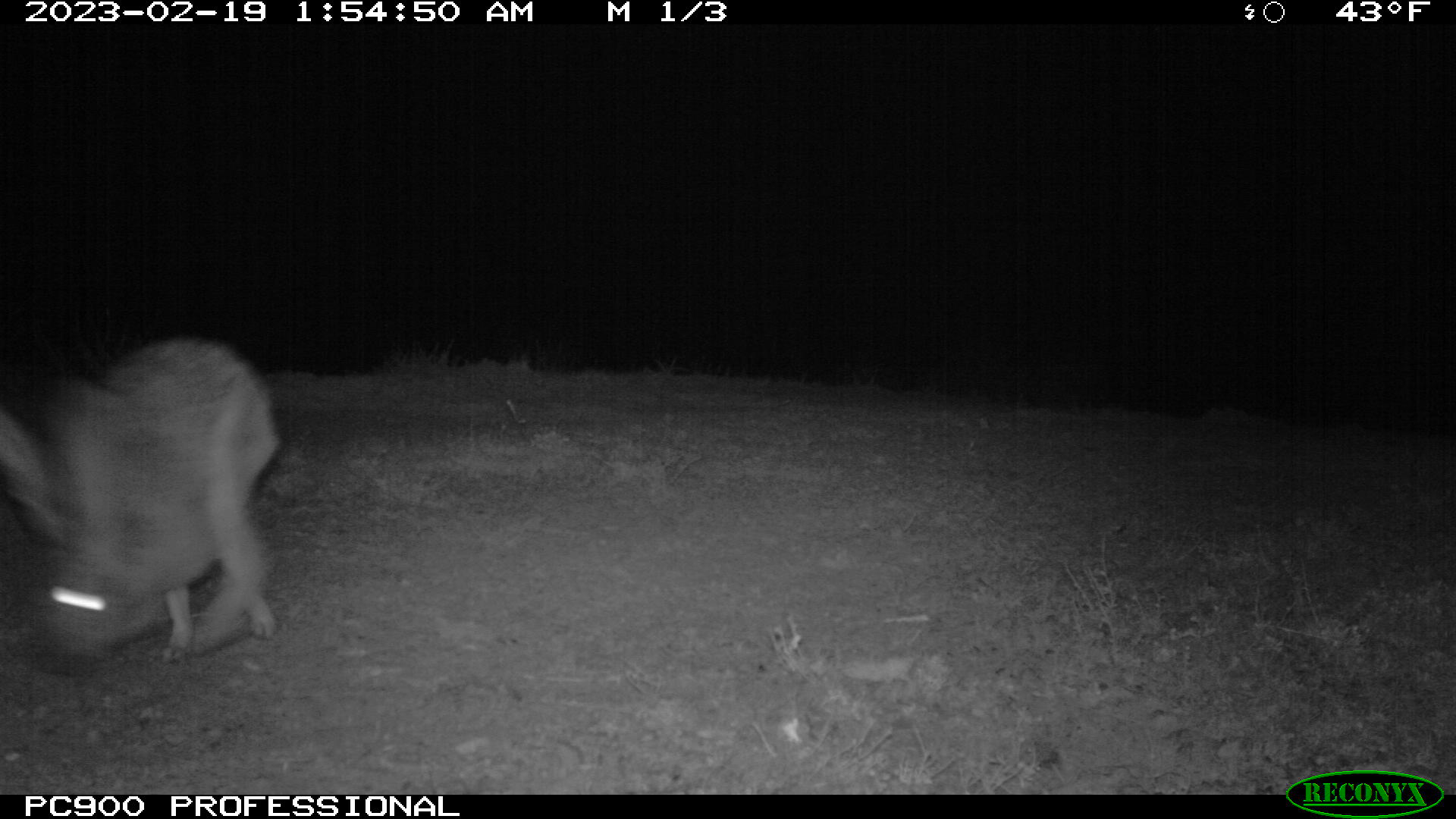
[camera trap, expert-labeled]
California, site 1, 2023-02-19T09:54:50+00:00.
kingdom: Animalia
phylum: Chordata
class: Mammalia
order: Lagomorpha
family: Leporidae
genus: Lepus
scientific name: Lepus californicus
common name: black-tailed jackrabbit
Black-tailed jackrabbit (Lepus californicus).